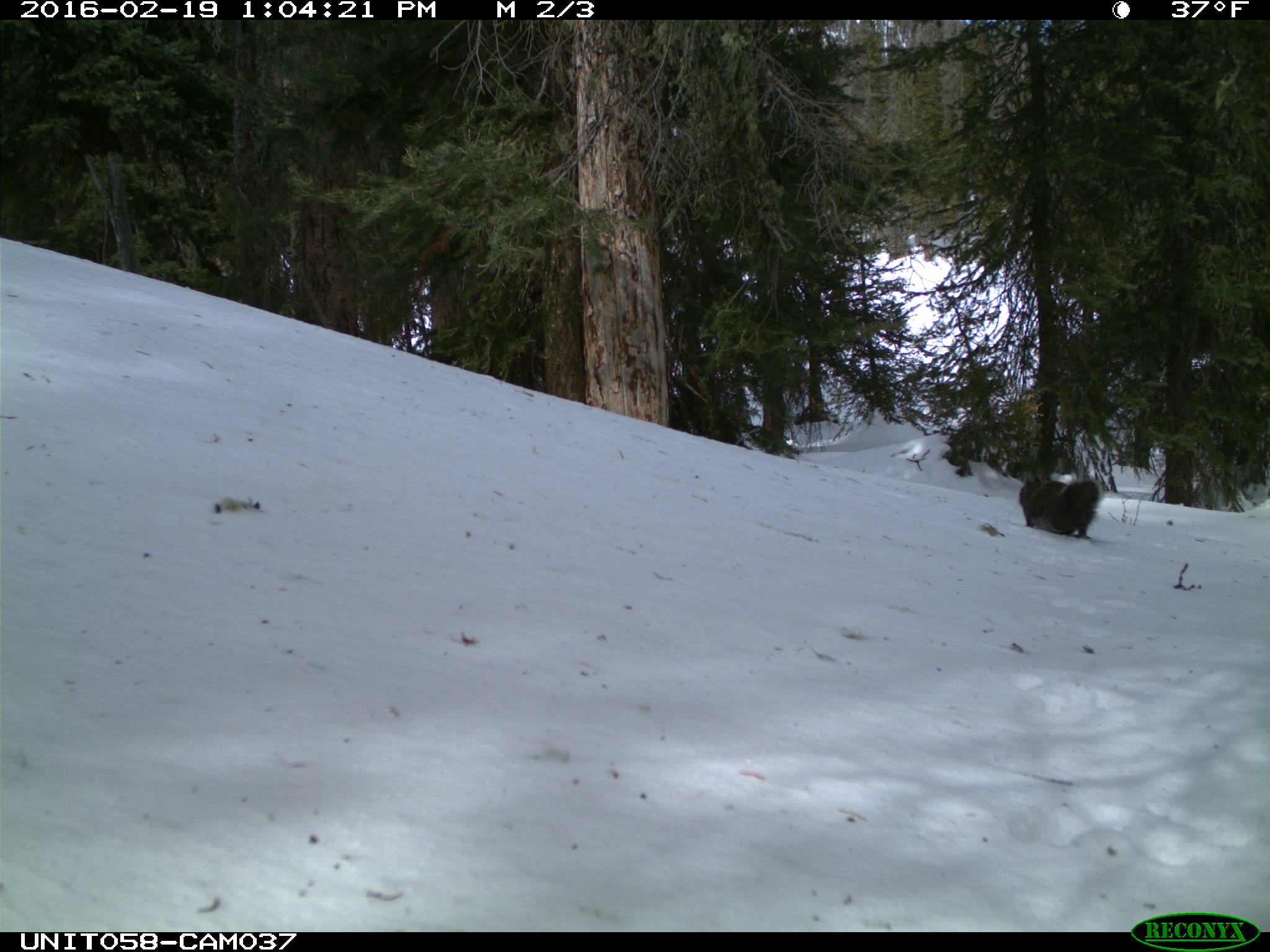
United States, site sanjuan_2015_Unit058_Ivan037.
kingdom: Animalia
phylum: Chordata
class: Mammalia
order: Rodentia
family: Sciuridae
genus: Tamiasciurus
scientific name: Tamiasciurus hudsonicus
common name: american red squirrel